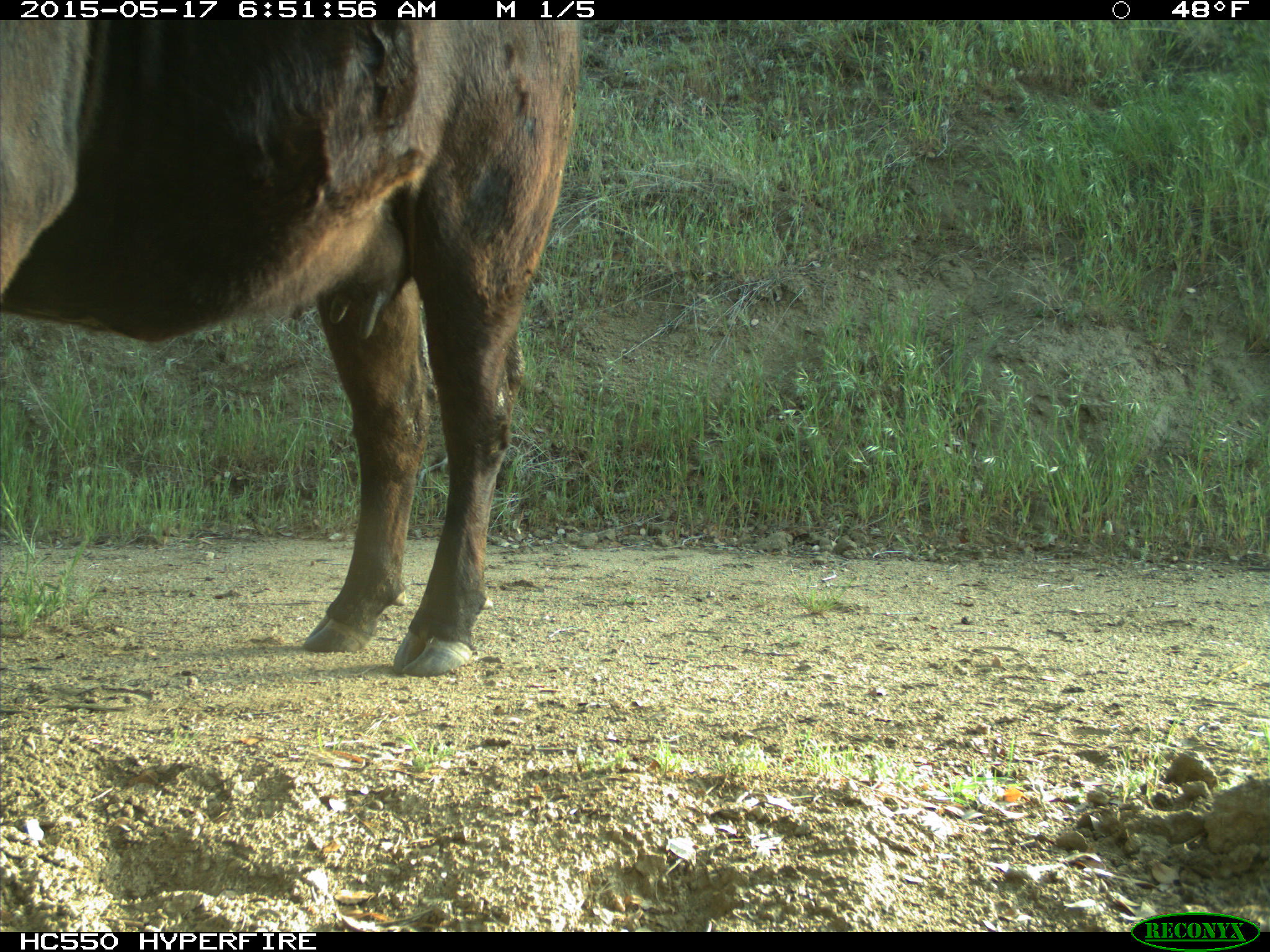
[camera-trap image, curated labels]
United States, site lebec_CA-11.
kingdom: Animalia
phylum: Chordata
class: Mammalia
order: Artiodactyla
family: Bovidae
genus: Bos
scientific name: Bos taurus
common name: domestic cow